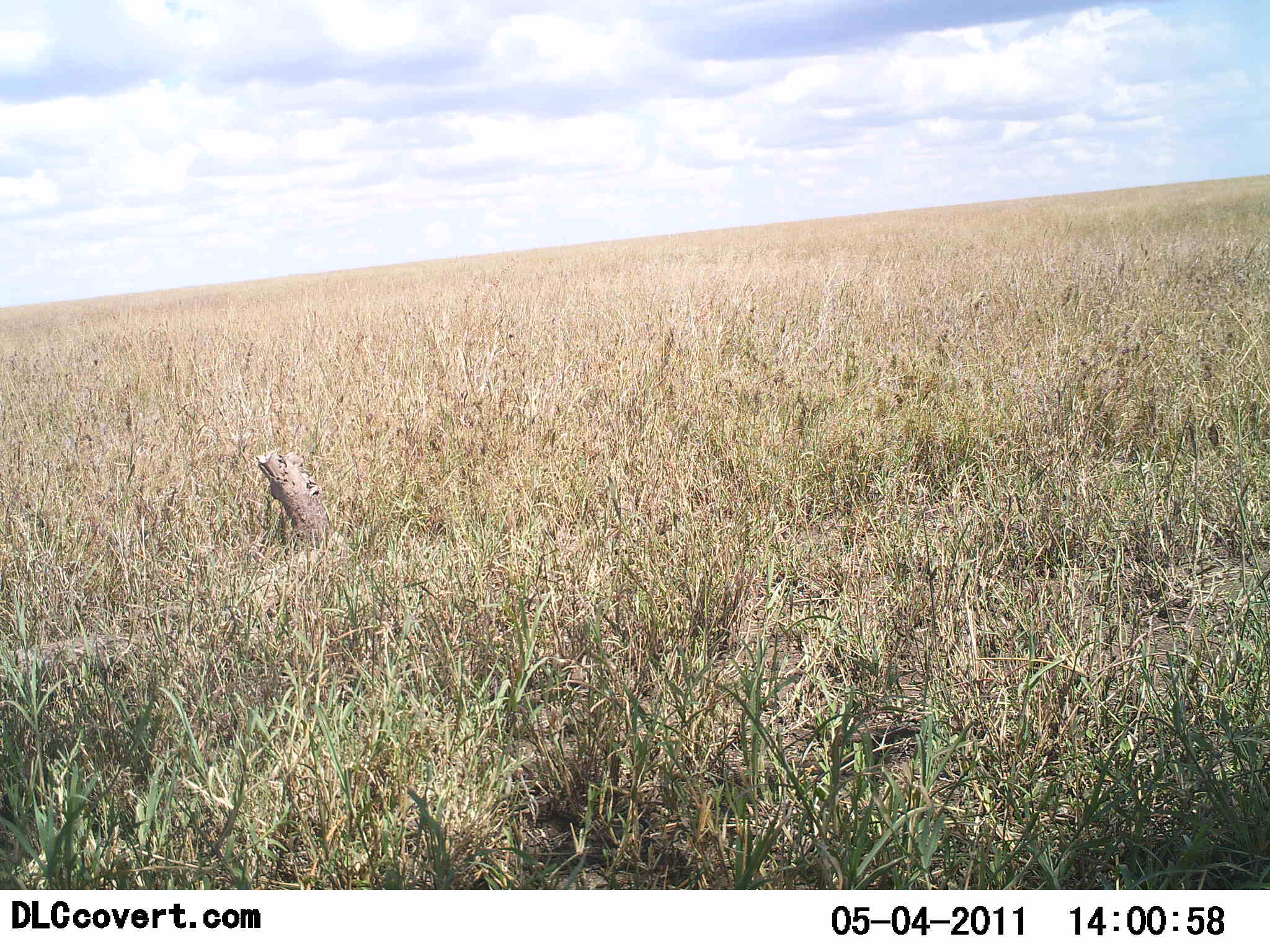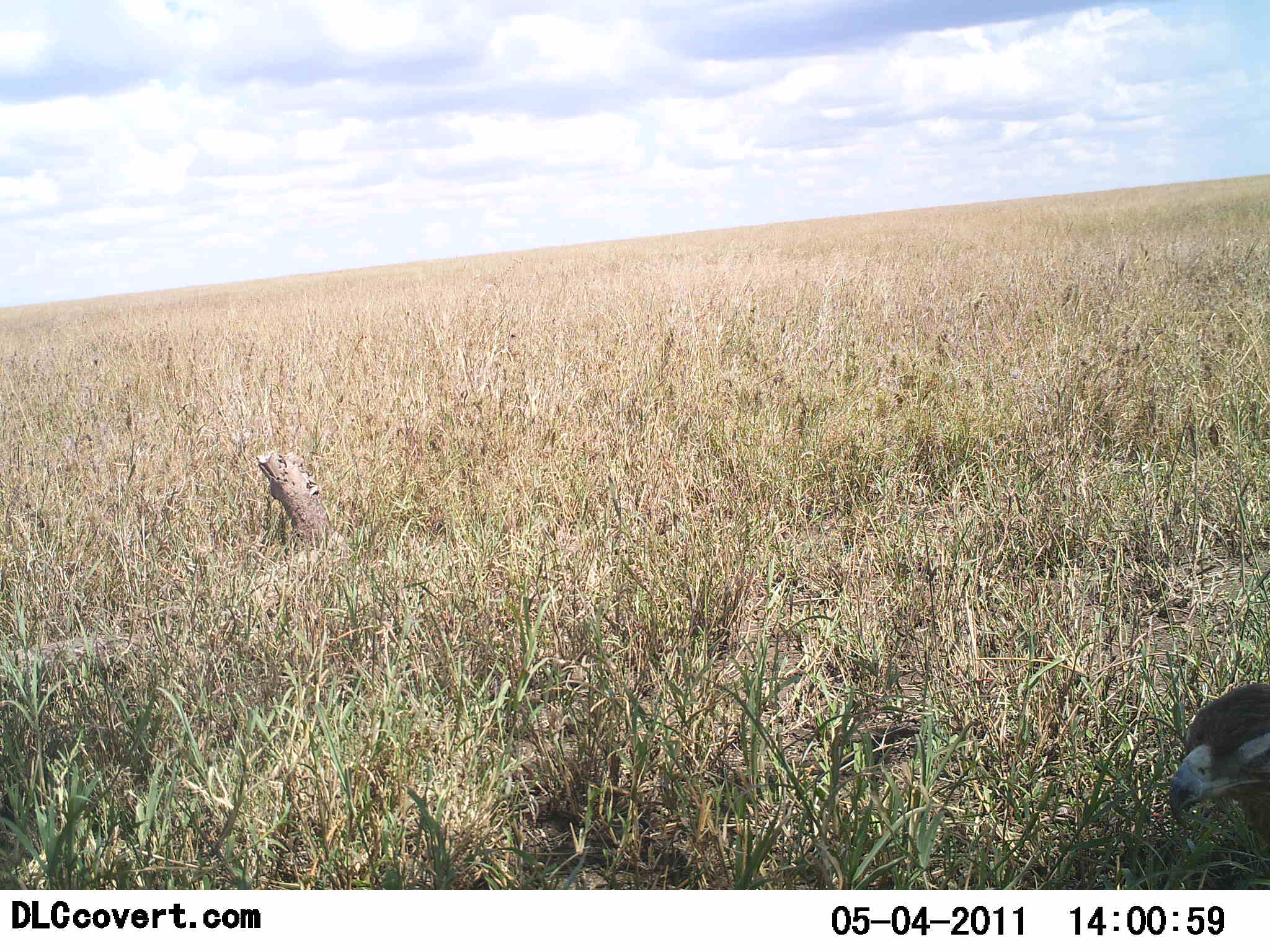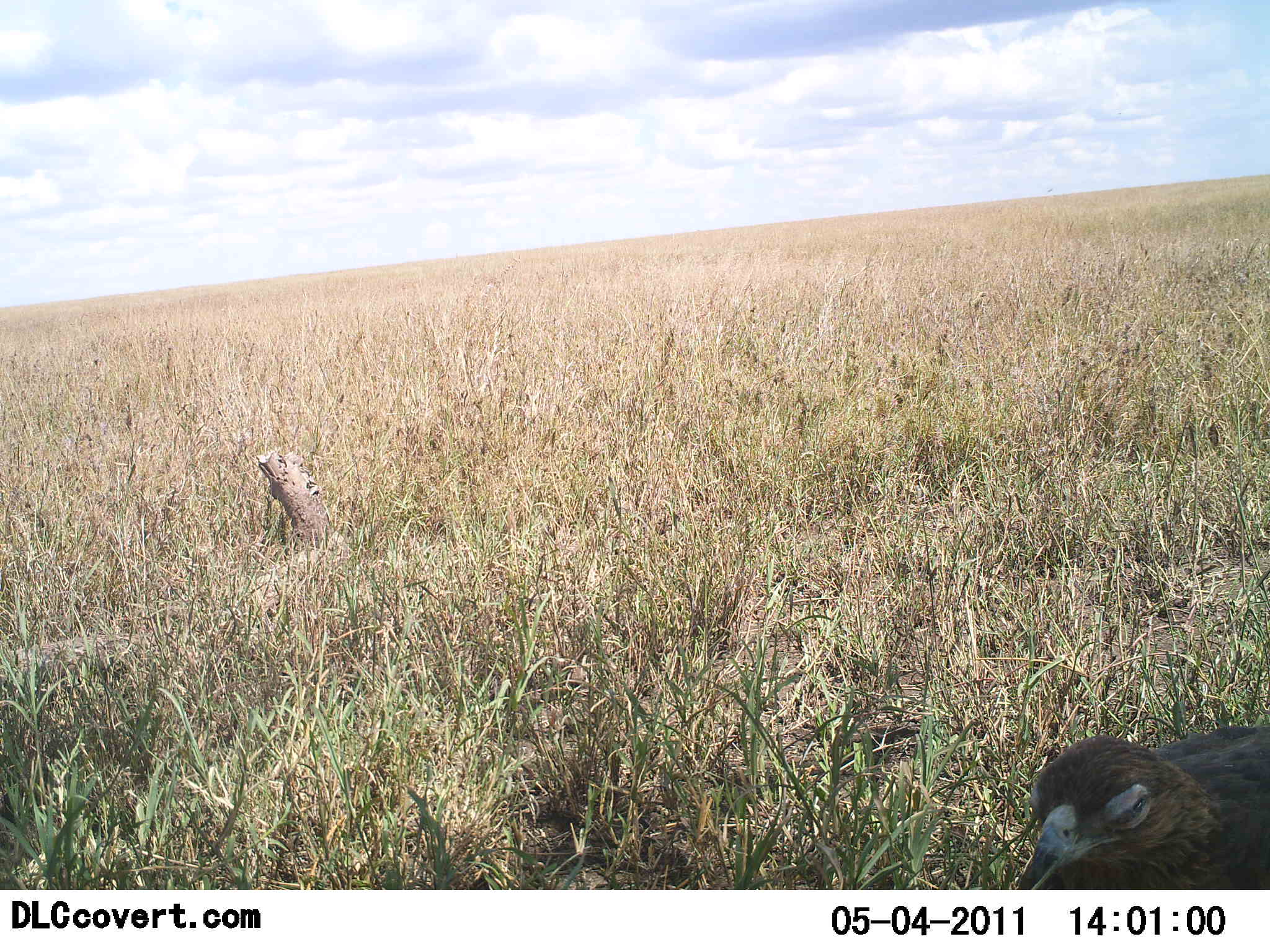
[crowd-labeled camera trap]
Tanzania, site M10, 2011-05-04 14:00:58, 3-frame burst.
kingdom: Animalia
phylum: Chordata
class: Aves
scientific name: Aves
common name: bird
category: otherbird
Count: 1.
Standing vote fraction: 38%.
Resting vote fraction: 0%.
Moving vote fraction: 62%.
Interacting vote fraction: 0%.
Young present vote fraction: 0%.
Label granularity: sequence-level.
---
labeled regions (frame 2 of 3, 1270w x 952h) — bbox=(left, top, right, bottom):
animal: bbox=(1167, 683, 1269, 849)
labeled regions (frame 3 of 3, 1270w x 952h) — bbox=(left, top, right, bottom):
animal: bbox=(1017, 725, 1270, 891)